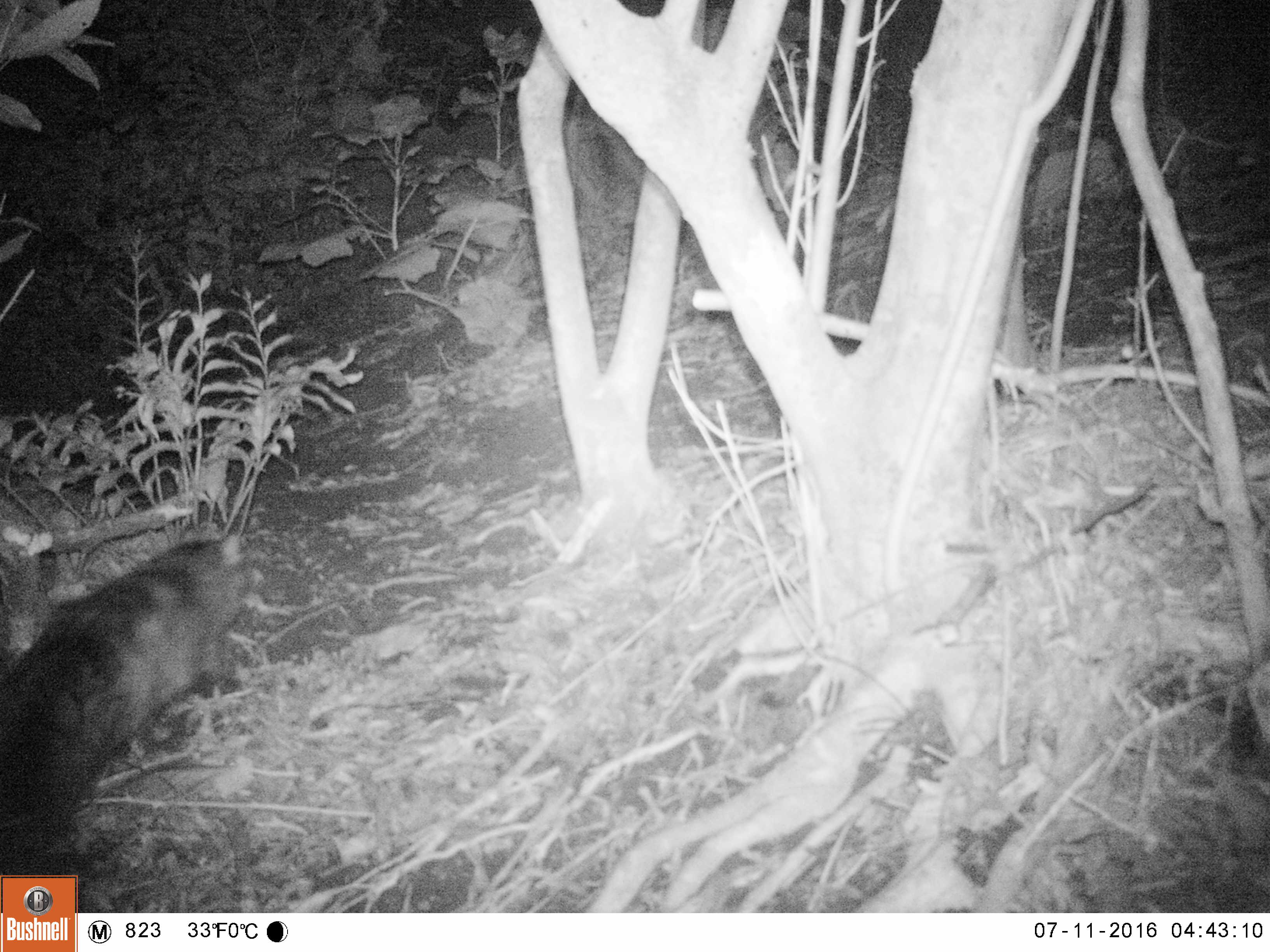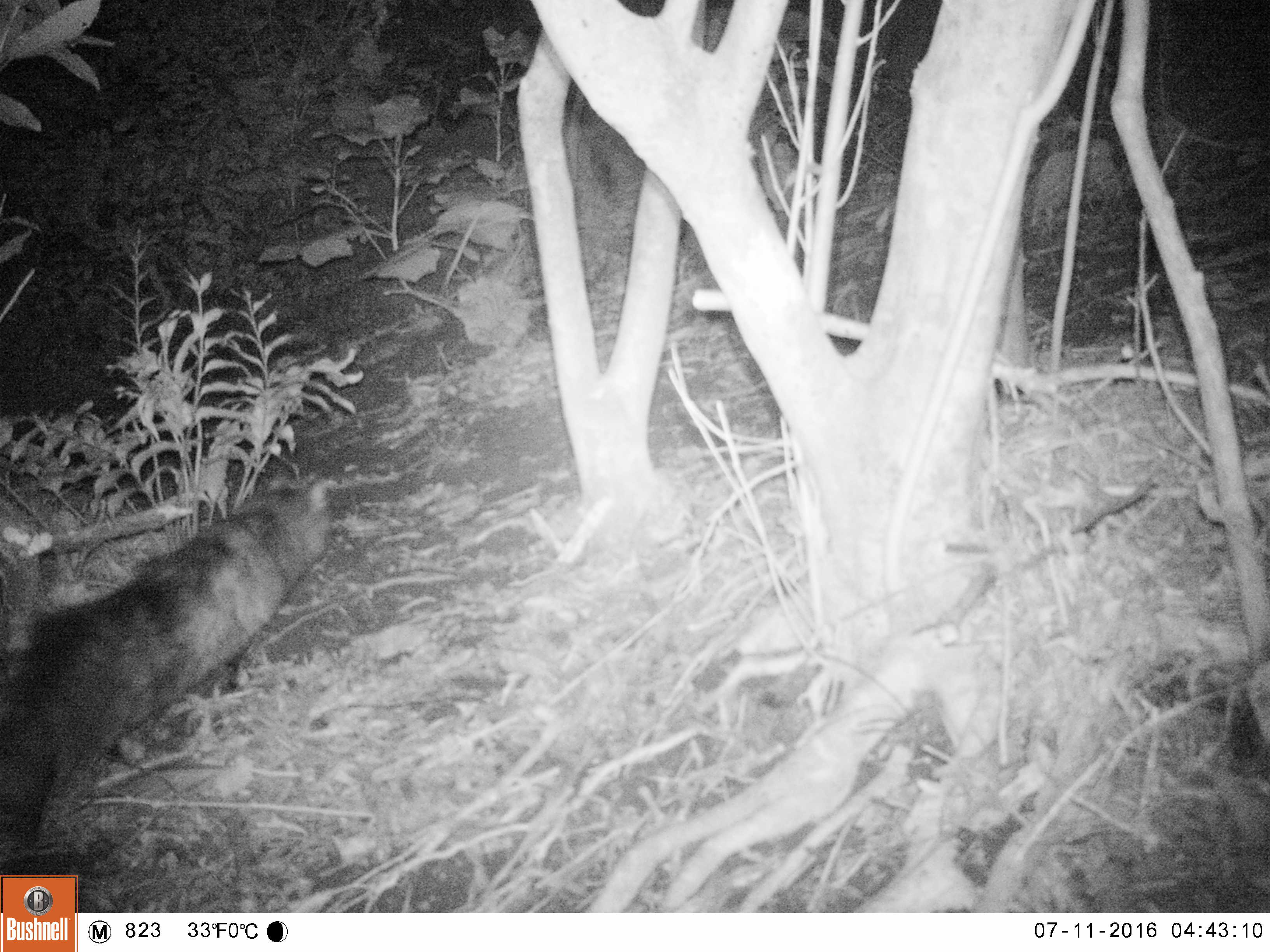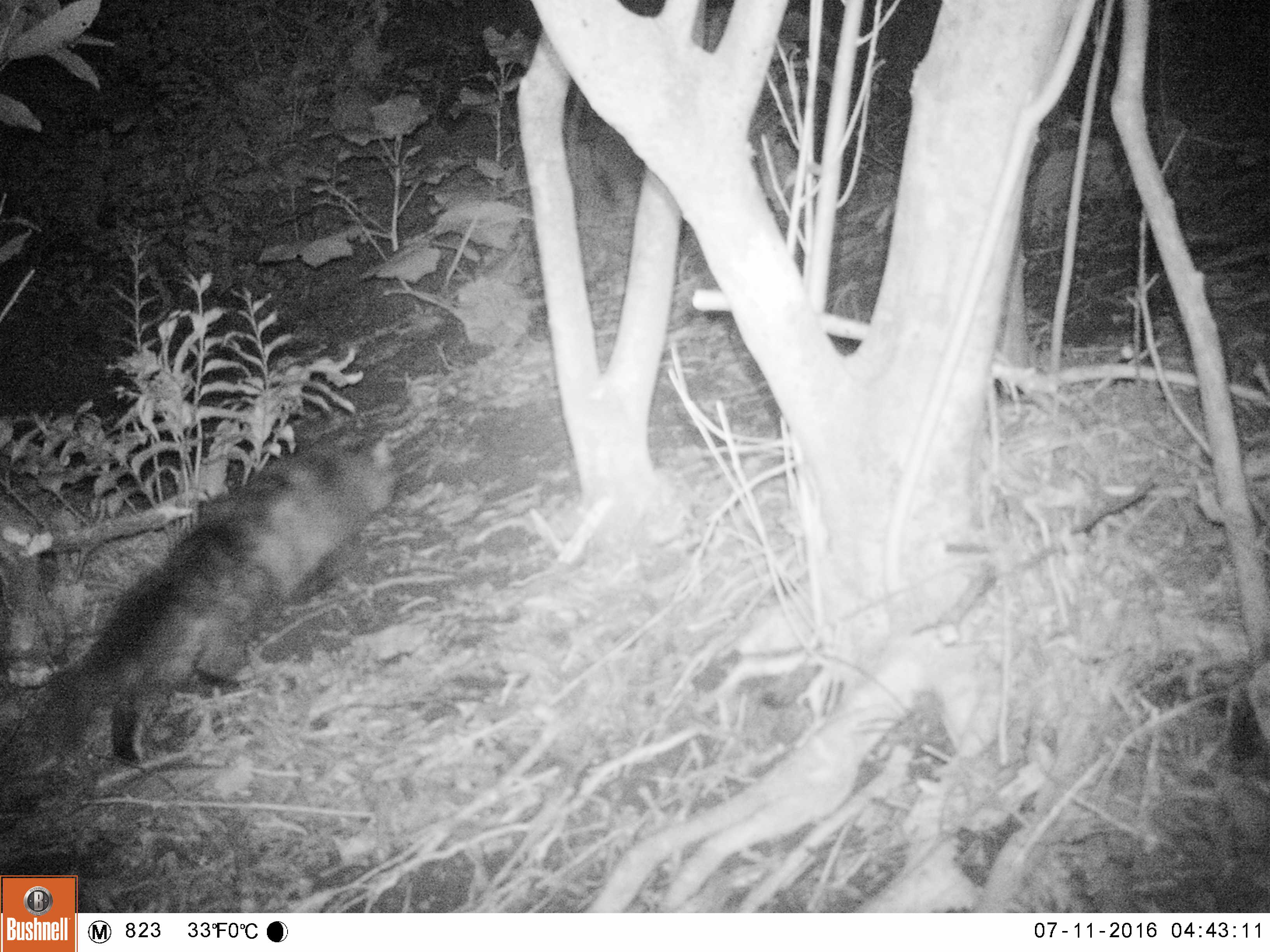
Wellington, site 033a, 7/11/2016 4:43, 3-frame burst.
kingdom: Animalia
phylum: Chordata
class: Mammalia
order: Carnivora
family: Felidae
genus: Felis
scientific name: Felis catus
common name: cat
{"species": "cat (Felis catus)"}